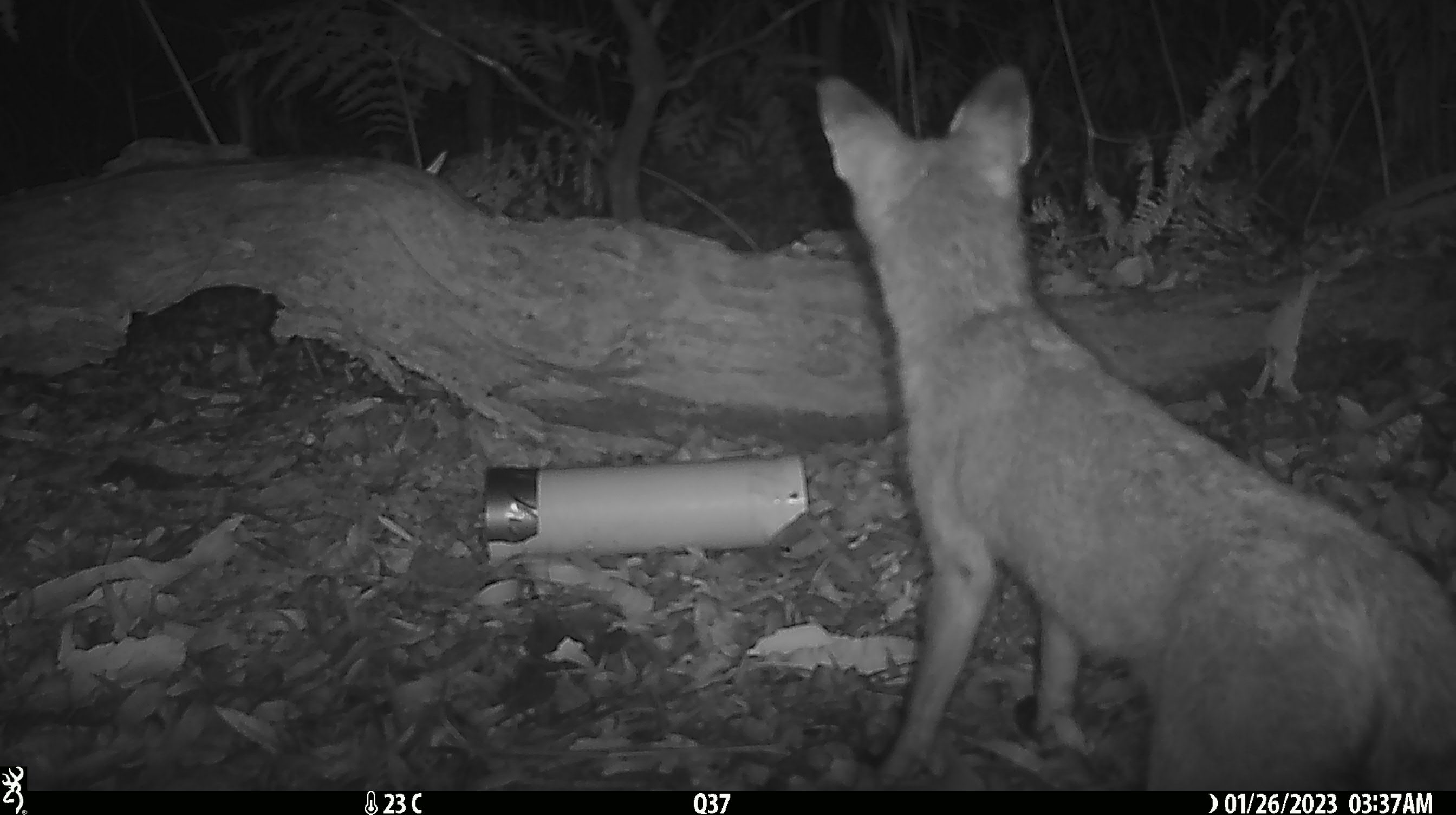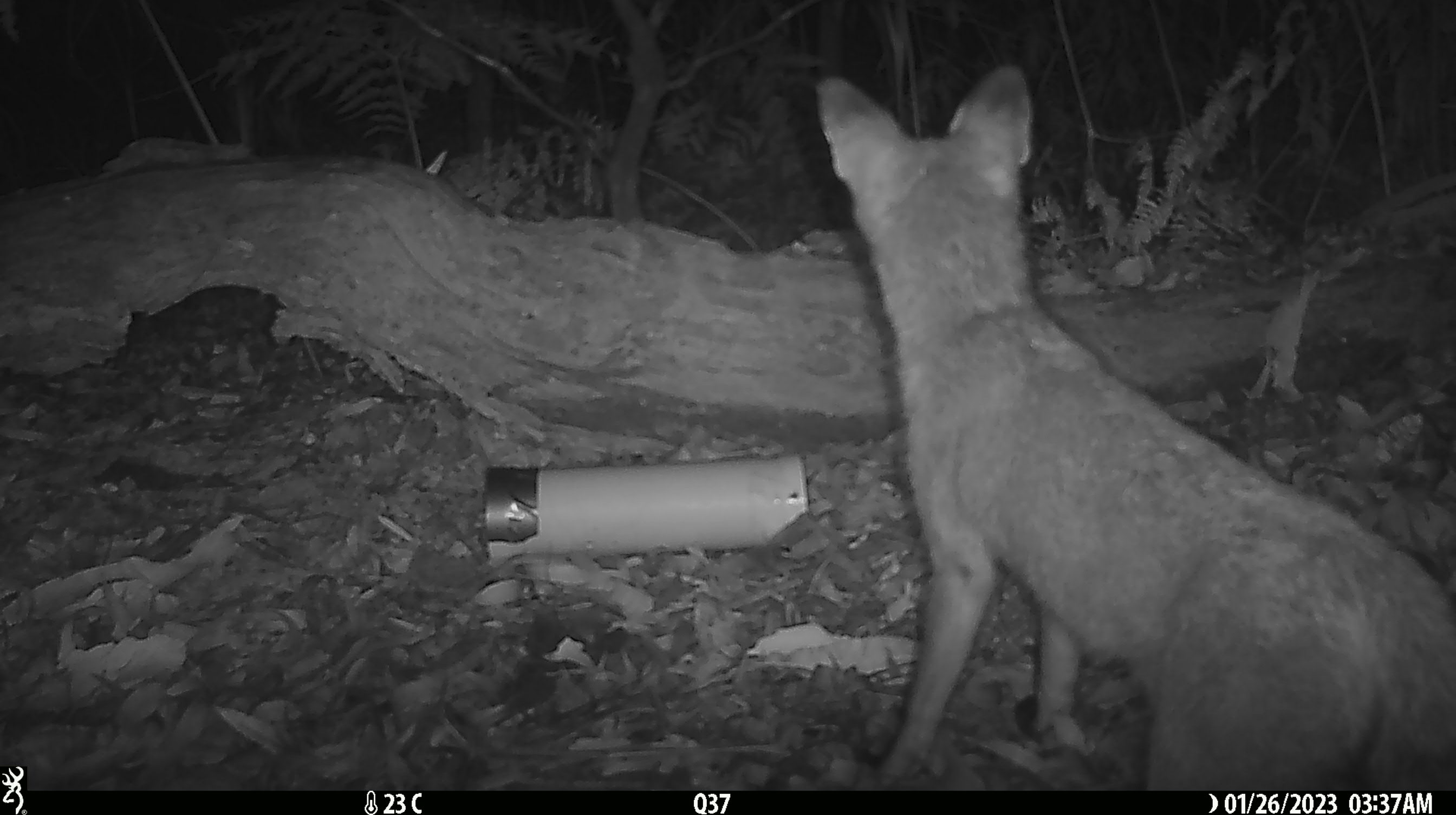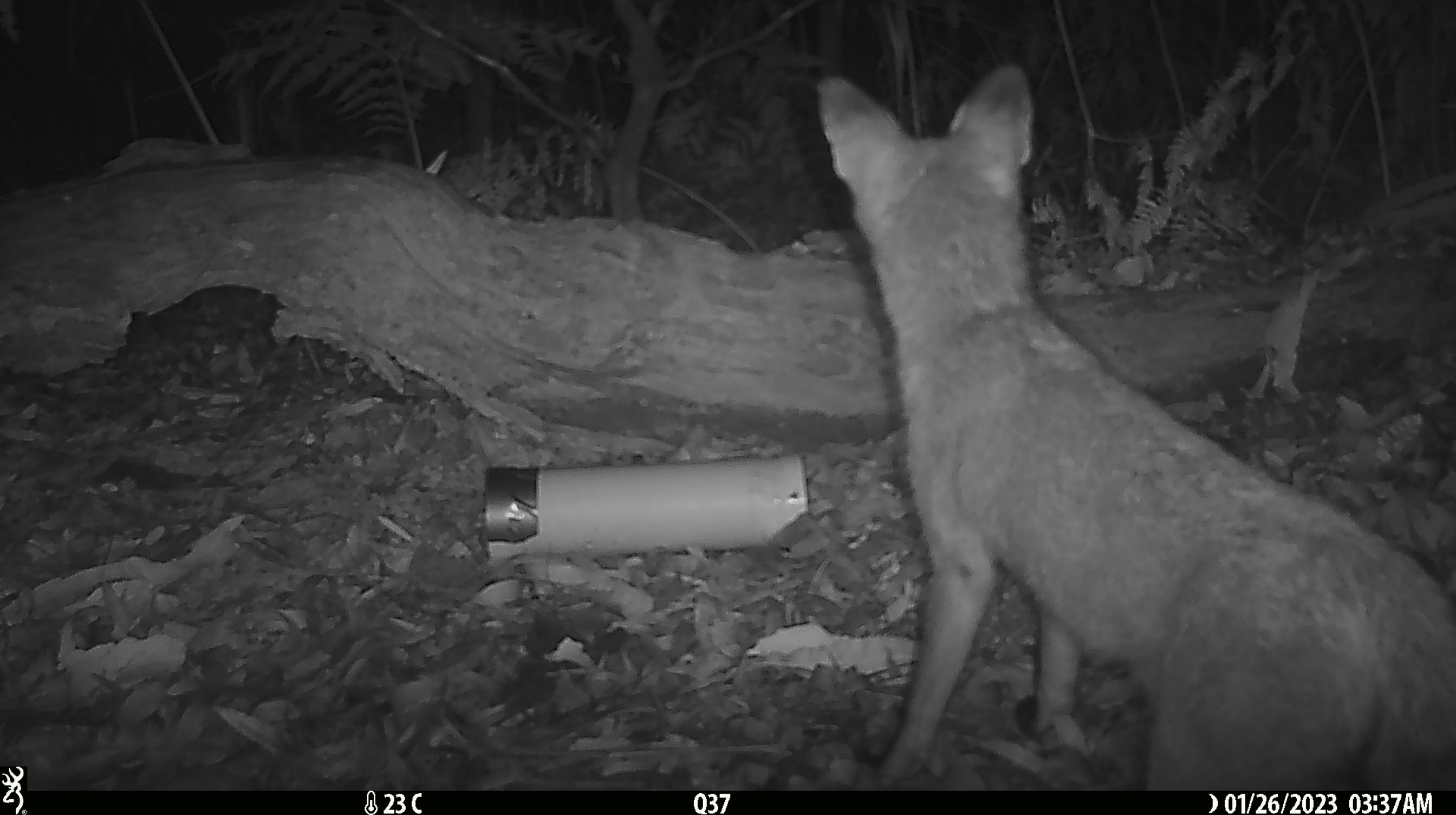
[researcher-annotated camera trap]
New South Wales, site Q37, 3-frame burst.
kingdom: Animalia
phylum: Chordata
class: Mammalia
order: Carnivora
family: Canidae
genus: Vulpes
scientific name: Vulpes vulpes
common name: red fox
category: fox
Fox (red fox) (Vulpes vulpes).